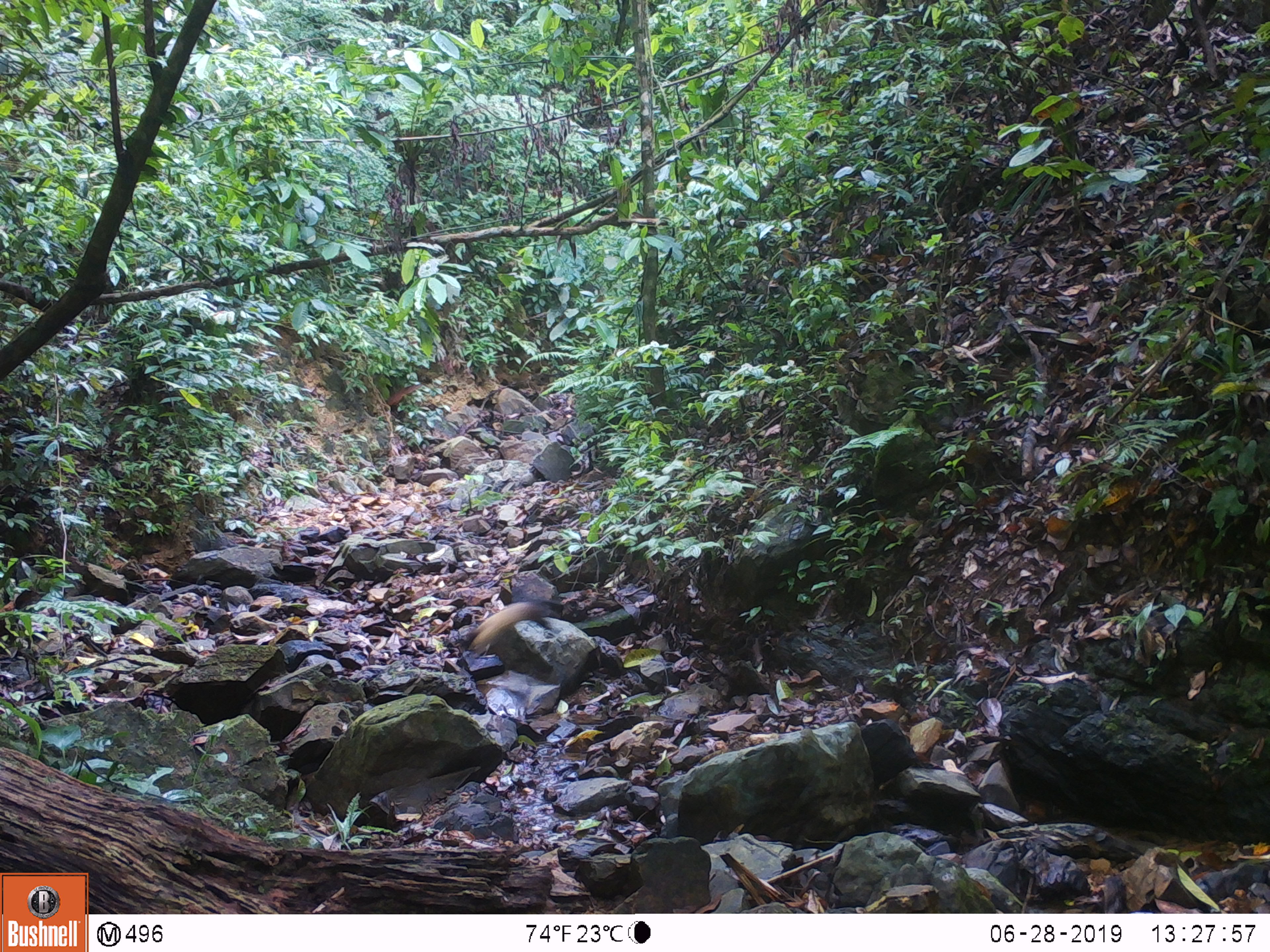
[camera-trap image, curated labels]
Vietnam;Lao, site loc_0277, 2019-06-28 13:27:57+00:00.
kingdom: Animalia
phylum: Chordata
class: Mammalia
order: Carnivora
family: Mustelidae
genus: Martes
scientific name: Martes flavigula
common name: yellow-throated marten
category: yellow throated marten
Yellow throated marten (yellow-throated marten) (Martes flavigula). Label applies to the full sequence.